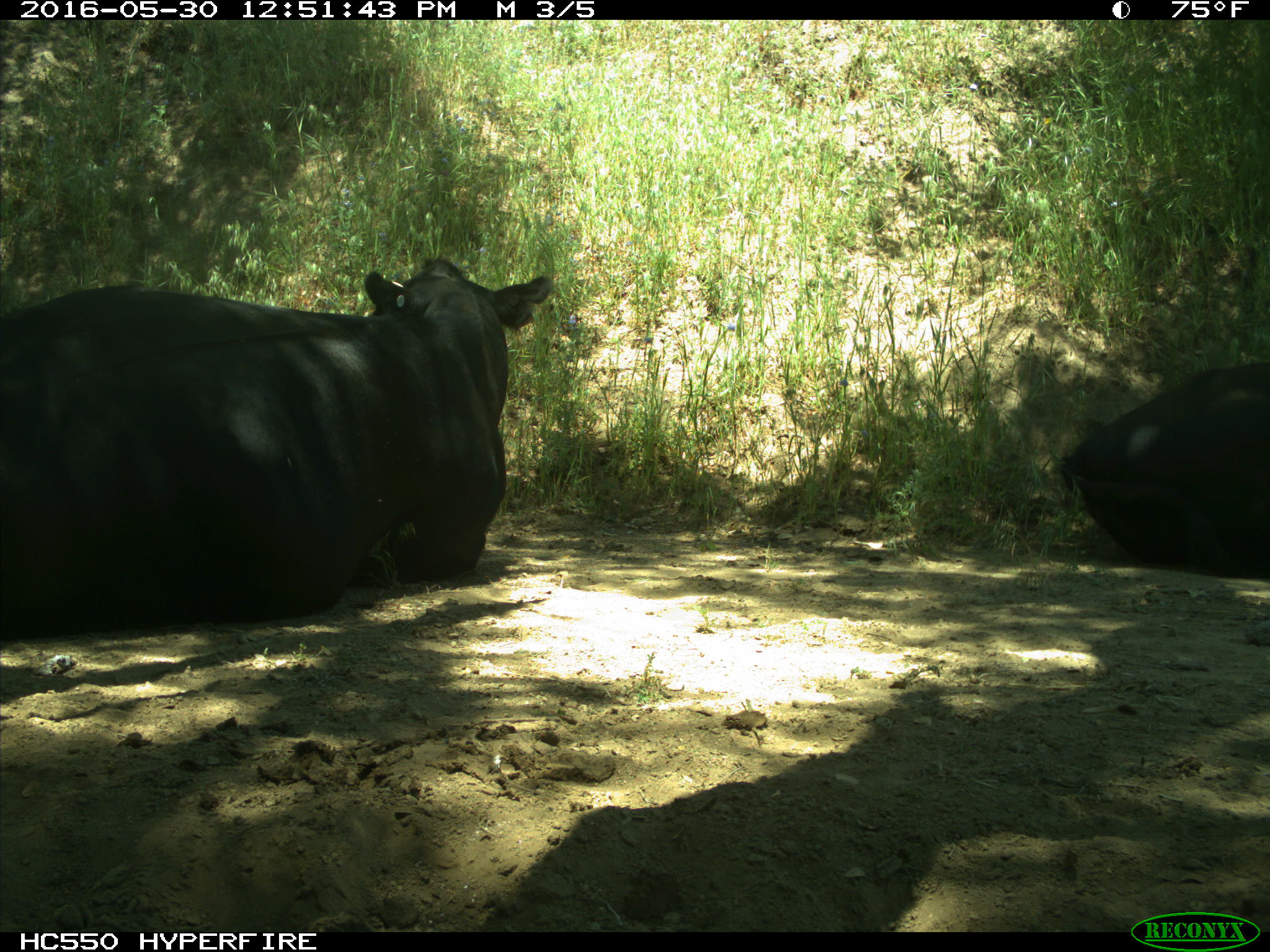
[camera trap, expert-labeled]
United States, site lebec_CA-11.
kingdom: Animalia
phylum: Chordata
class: Mammalia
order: Artiodactyla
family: Bovidae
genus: Bos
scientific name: Bos taurus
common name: domestic cow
Bos taurus (domestic cow).